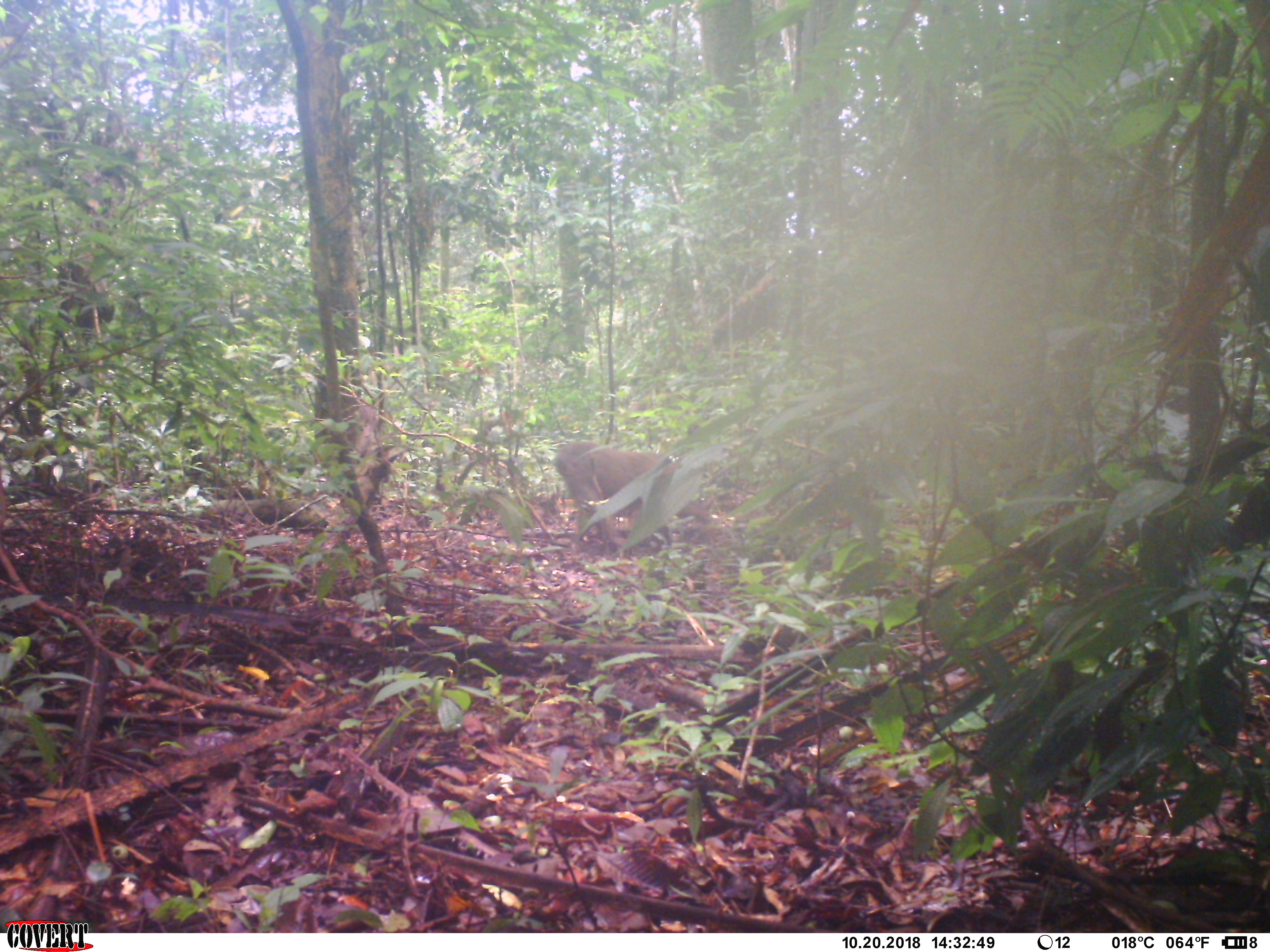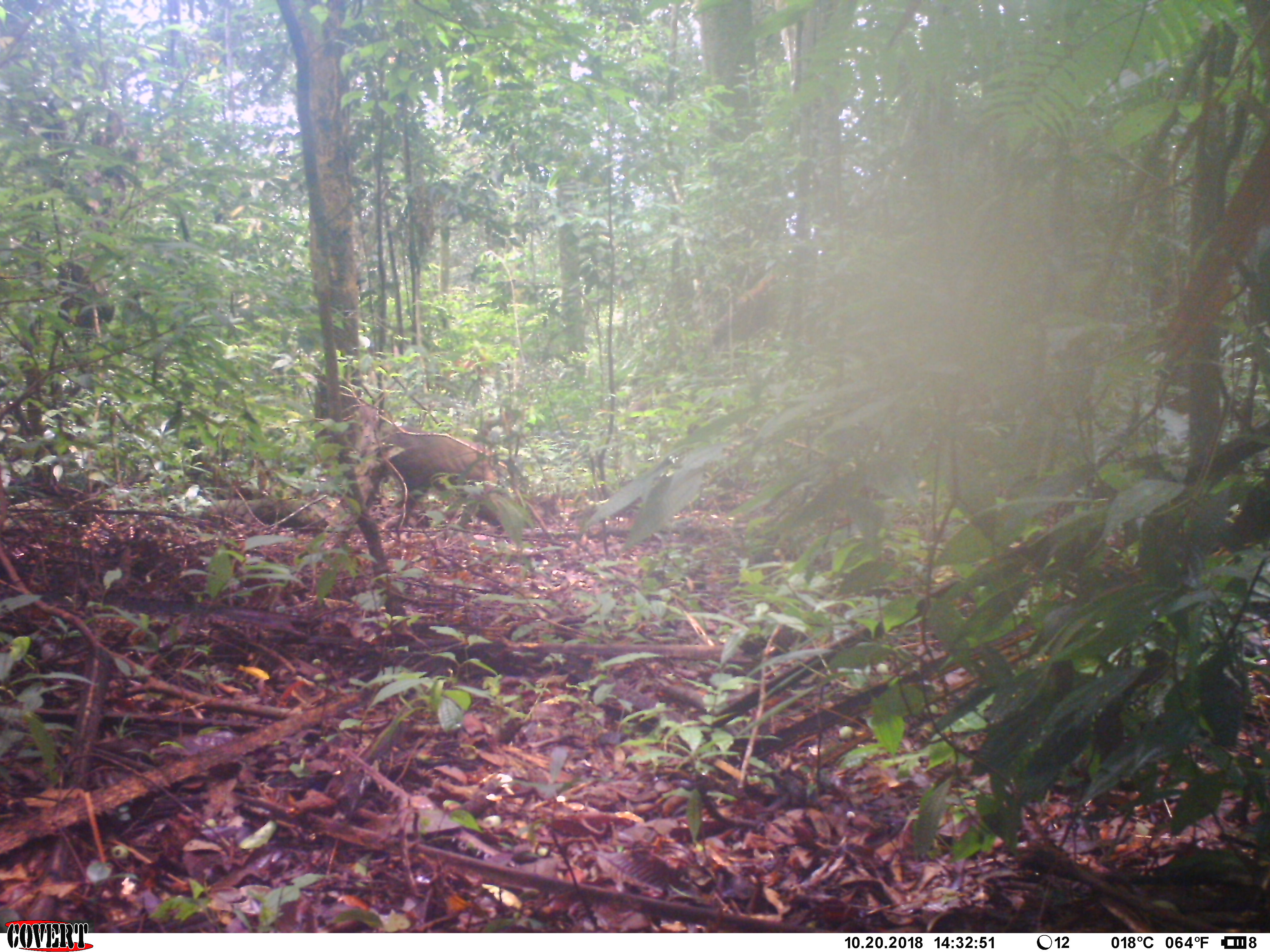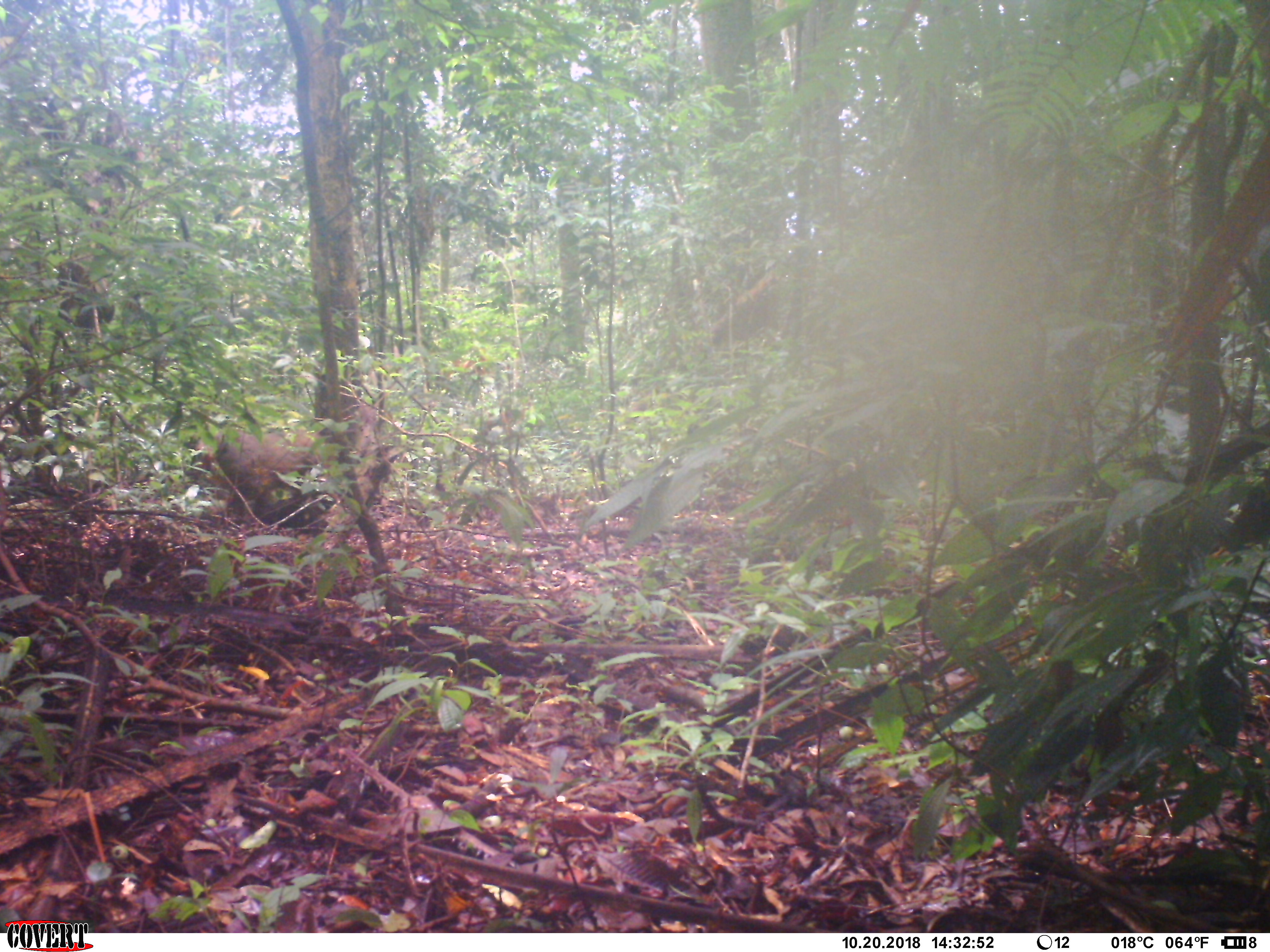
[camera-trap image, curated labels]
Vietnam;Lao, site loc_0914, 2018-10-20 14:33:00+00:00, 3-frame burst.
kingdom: Animalia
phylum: Chordata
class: Mammalia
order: Primates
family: Cercopithecidae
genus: Macaca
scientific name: Macaca arctoides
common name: stump-tailed macaque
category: stump tailed macaque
Stump tailed macaque (stump-tailed macaque) (Macaca arctoides). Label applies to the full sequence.